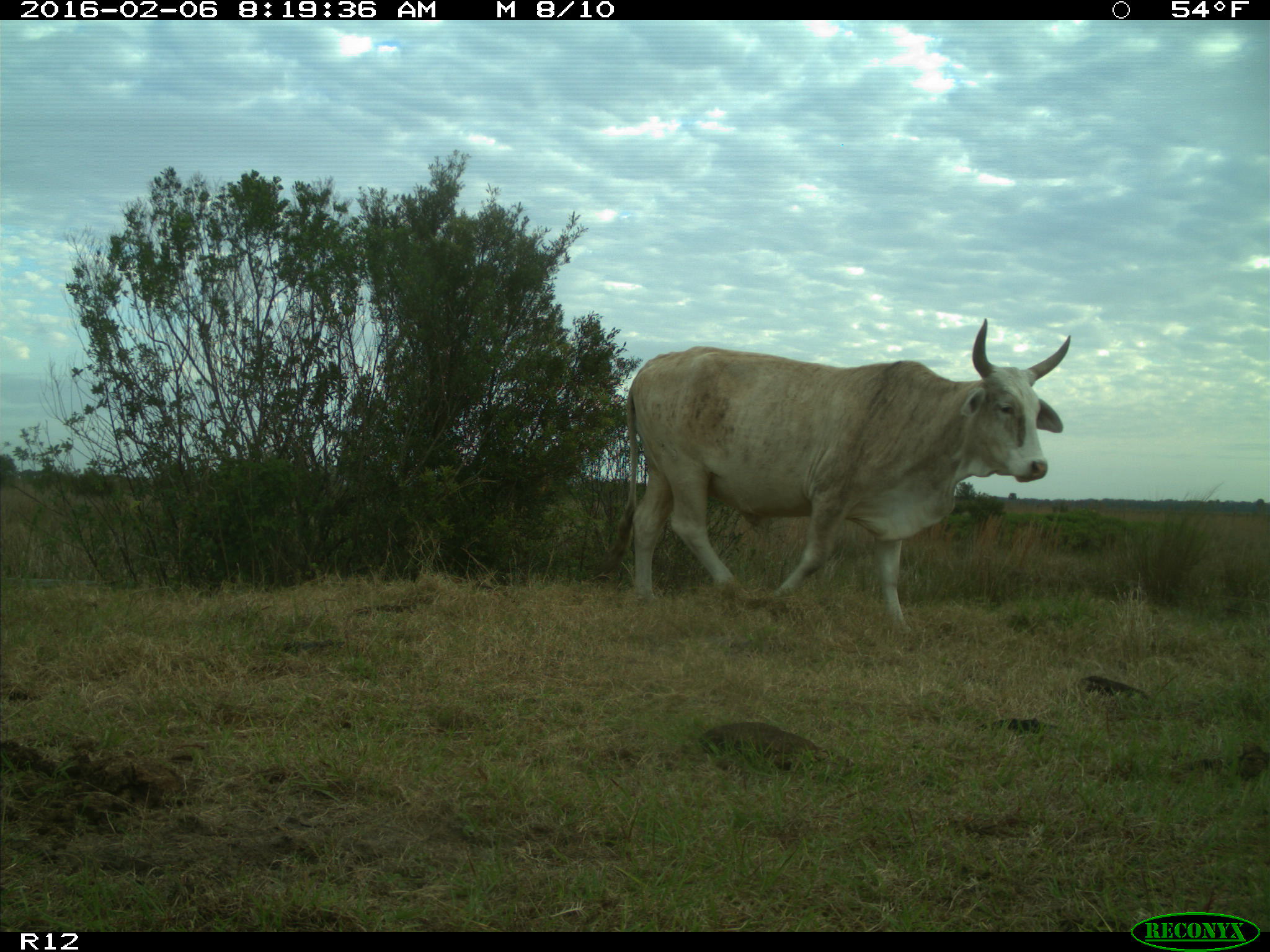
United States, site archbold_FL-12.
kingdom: Animalia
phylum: Chordata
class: Mammalia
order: Artiodactyla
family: Bovidae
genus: Bos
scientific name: Bos taurus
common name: domestic cow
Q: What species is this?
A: Bos taurus (domestic cow).